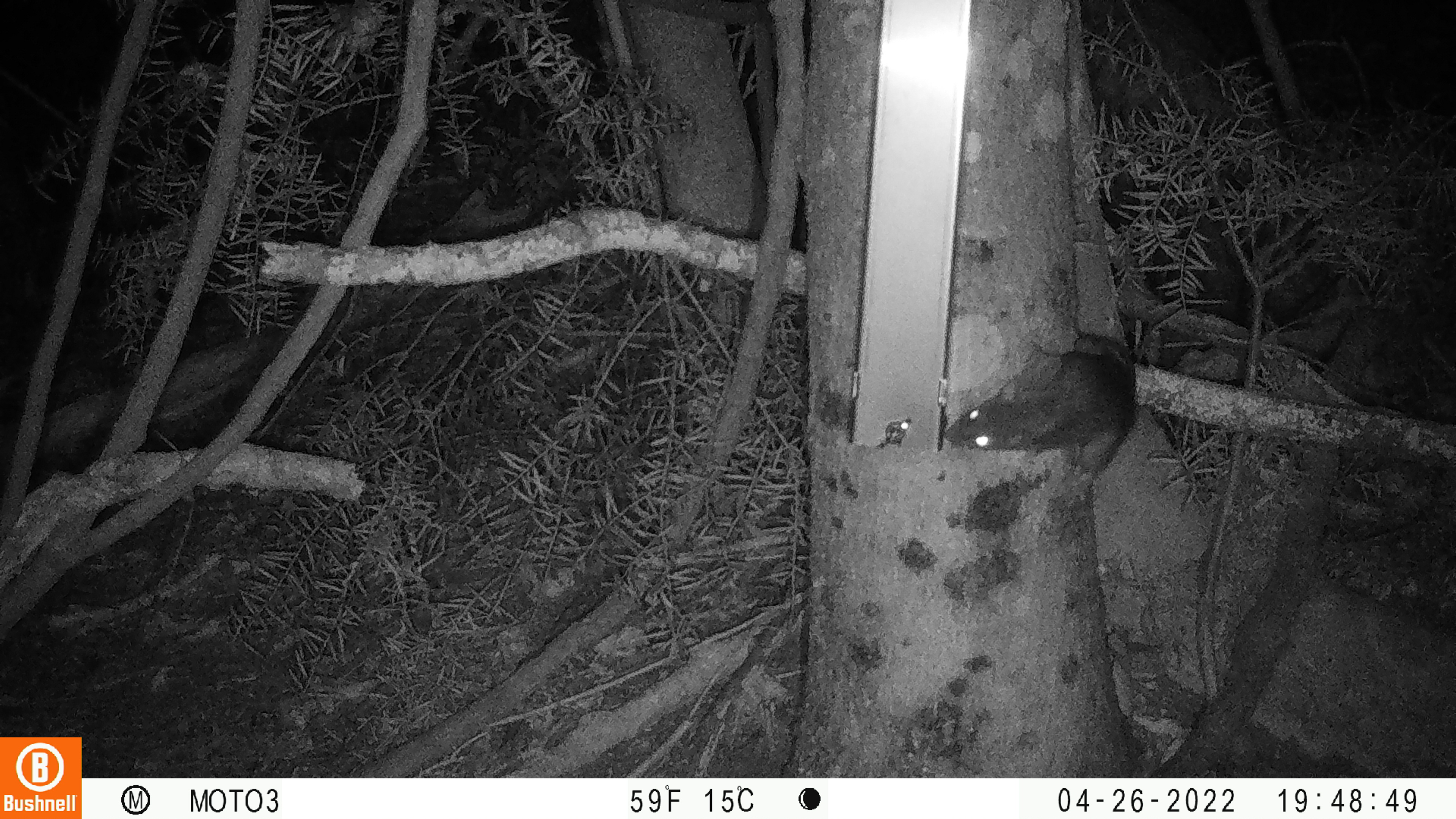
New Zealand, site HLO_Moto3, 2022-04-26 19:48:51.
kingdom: Animalia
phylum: Chordata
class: Mammalia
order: Rodentia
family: Muridae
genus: Rattus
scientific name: Rattus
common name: rat